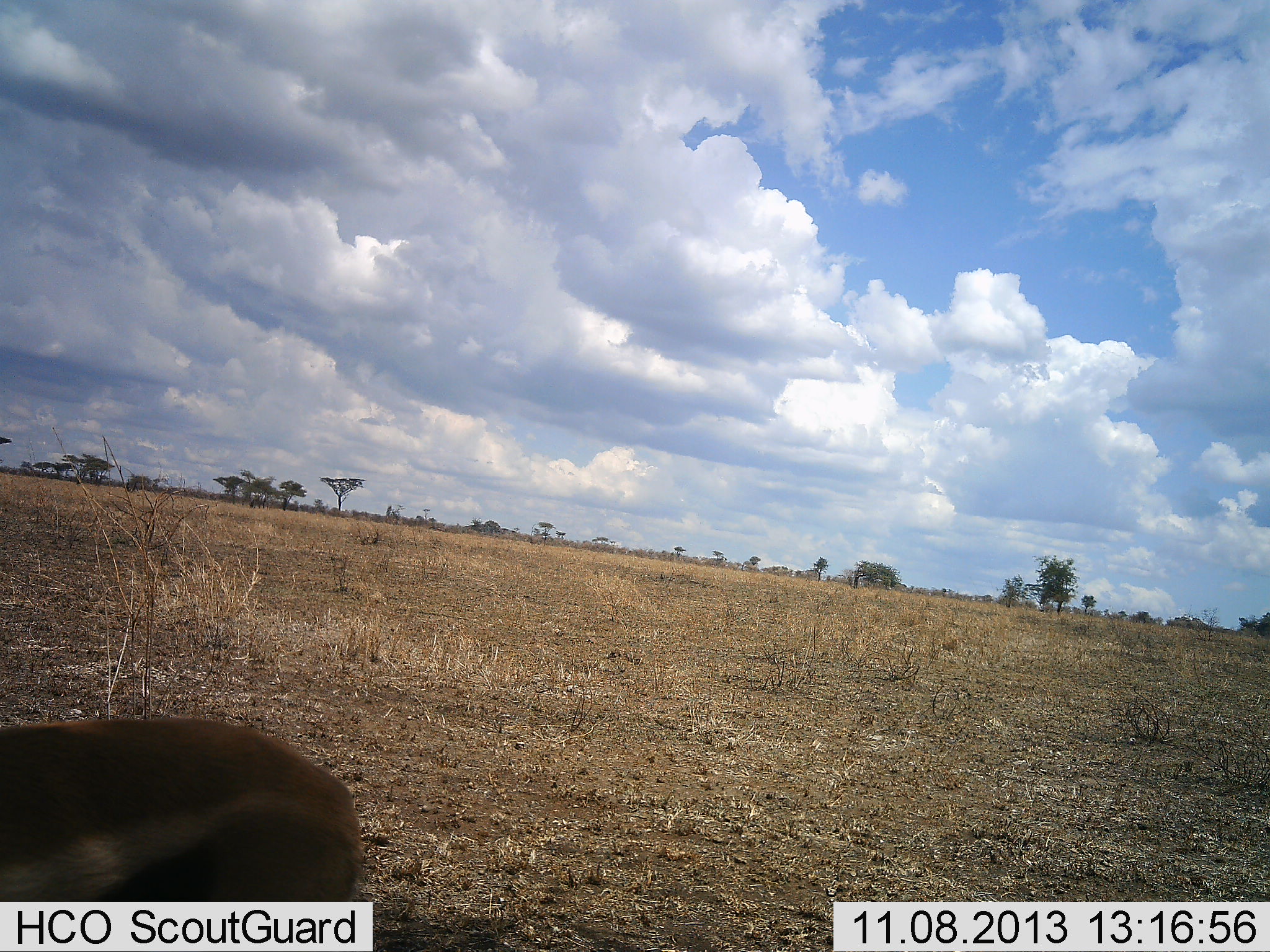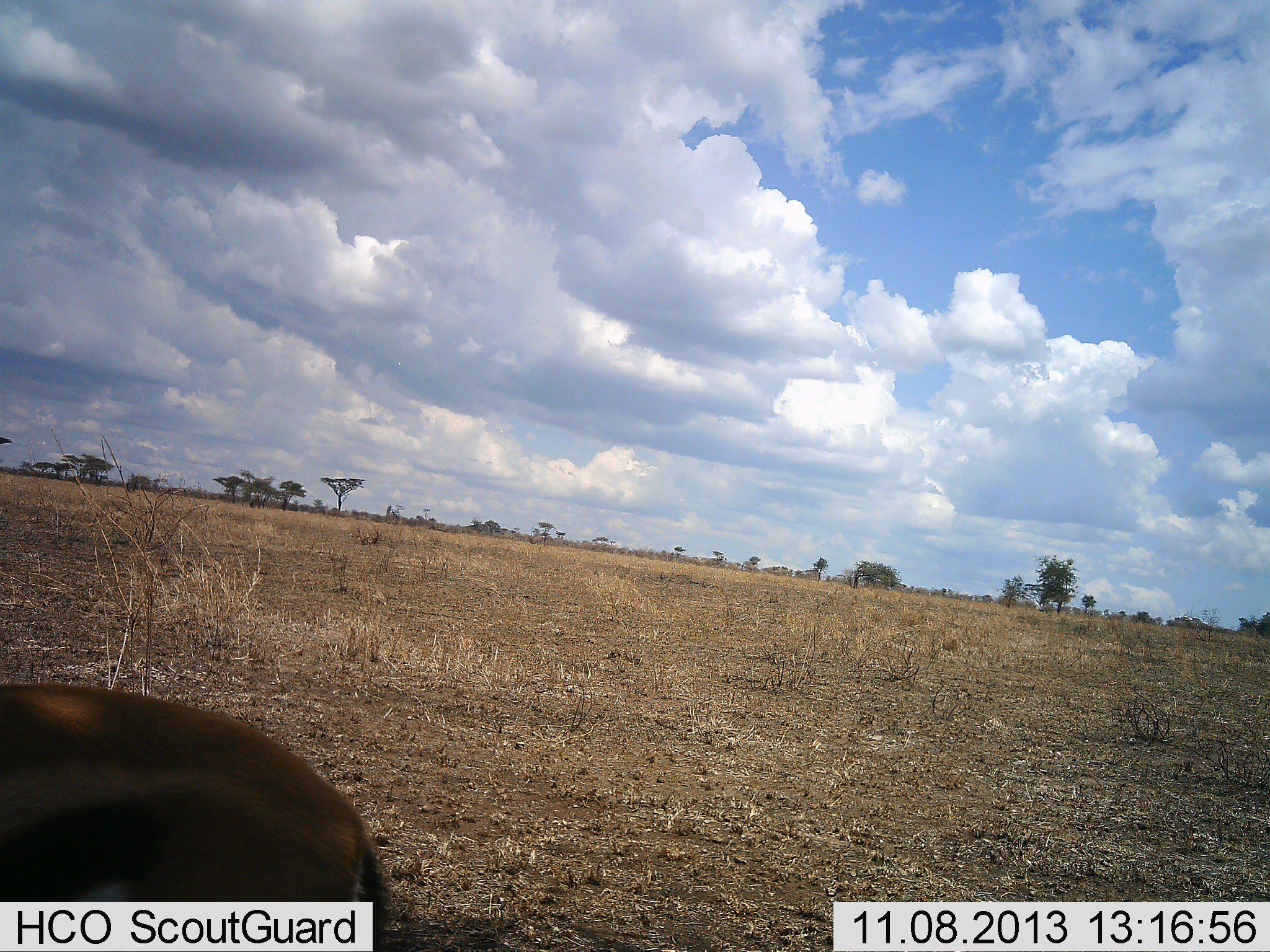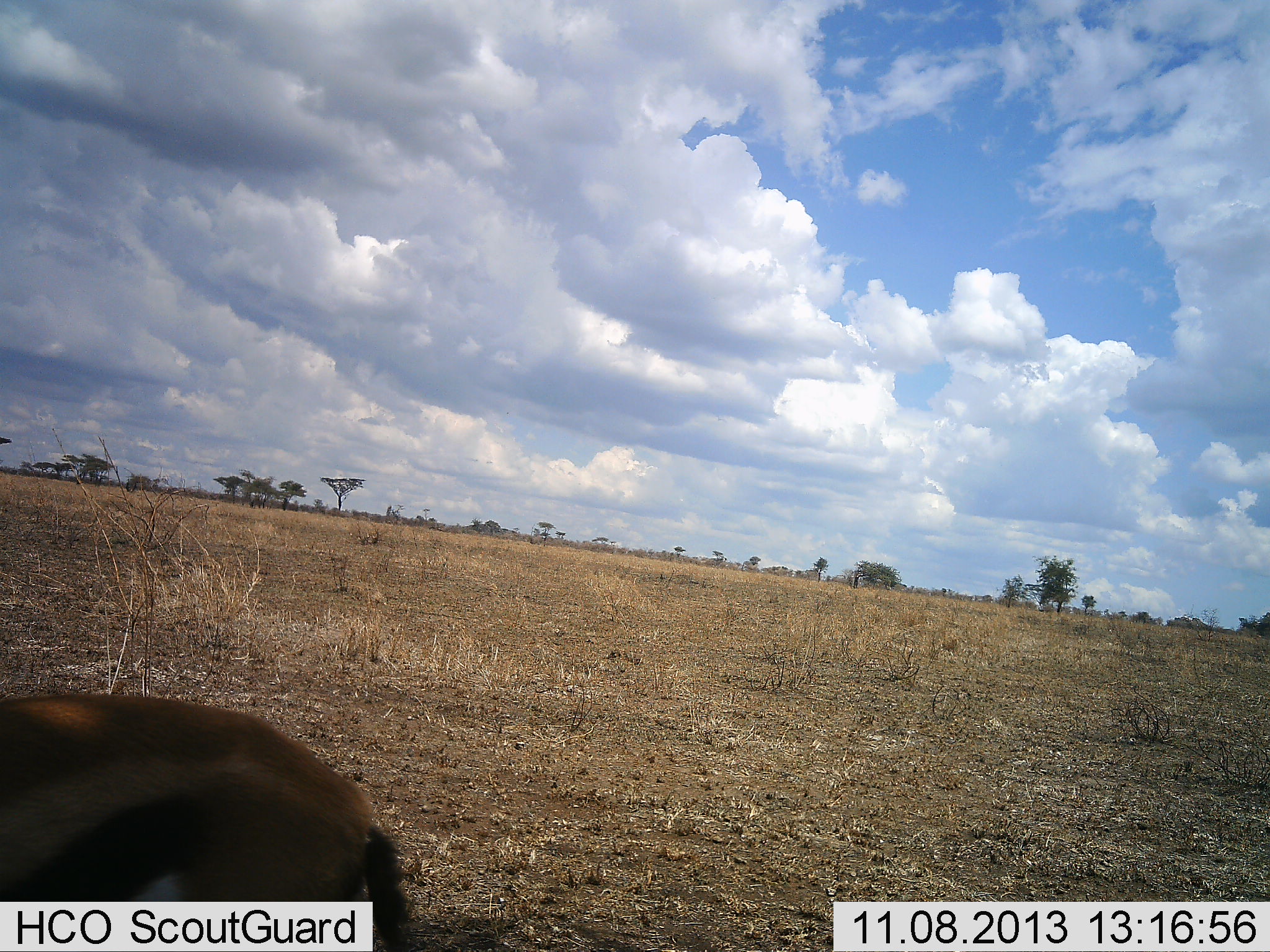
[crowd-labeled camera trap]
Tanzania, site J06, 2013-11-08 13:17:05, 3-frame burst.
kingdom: Animalia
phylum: Chordata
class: Mammalia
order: Artiodactyla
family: Bovidae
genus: Eudorcas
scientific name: Eudorcas thomsonii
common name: thomson's gazelle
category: gazellethomsons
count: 1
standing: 90%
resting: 0%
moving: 0%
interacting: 0%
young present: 0%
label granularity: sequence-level